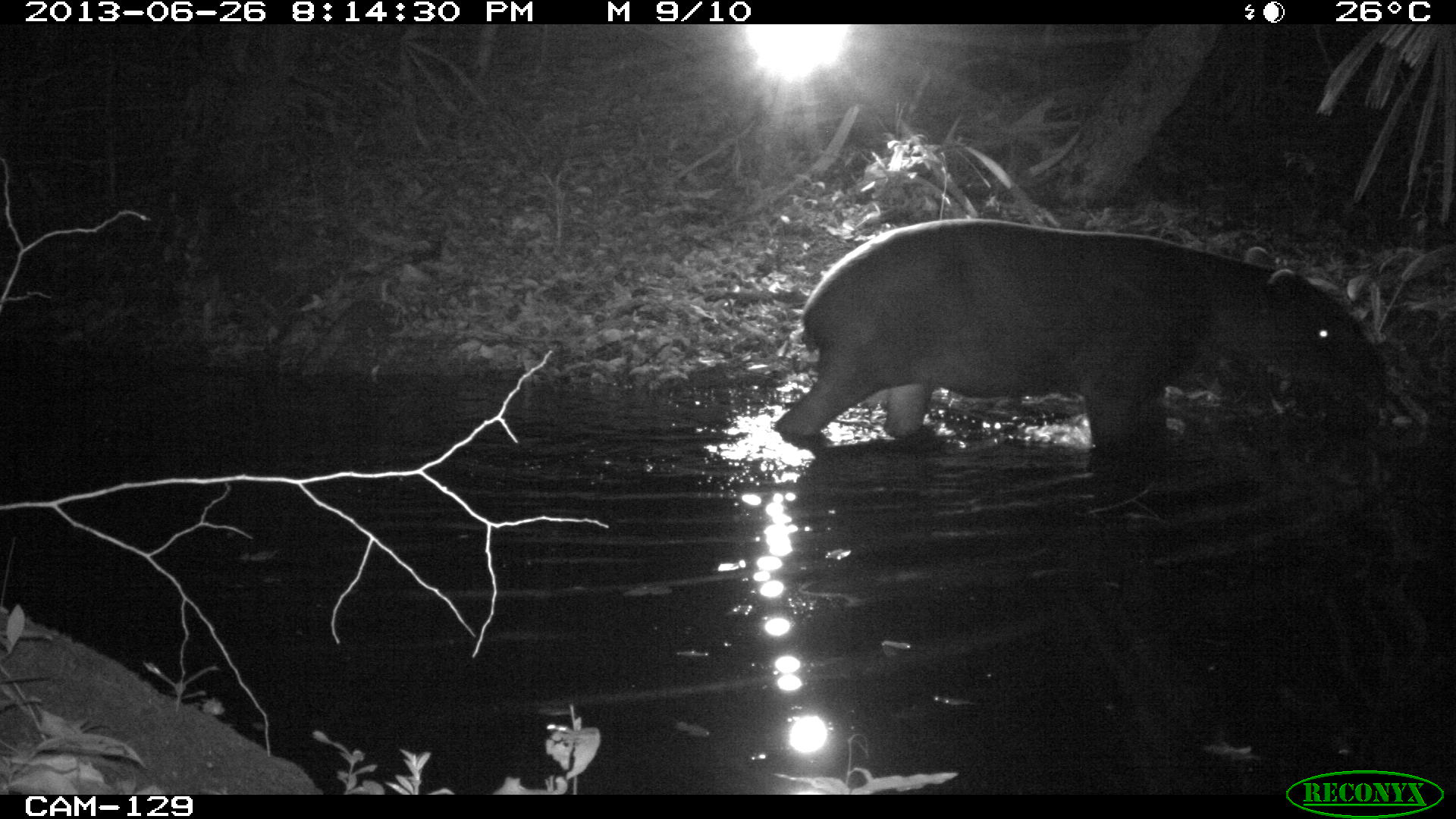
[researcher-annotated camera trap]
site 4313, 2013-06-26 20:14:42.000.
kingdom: Animalia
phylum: Chordata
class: Mammalia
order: Perissodactyla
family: Tapiridae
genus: Tapirus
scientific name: Tapirus bairdii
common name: baird's tapir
Tapirus bairdii (baird's tapir), count 1, sex male.